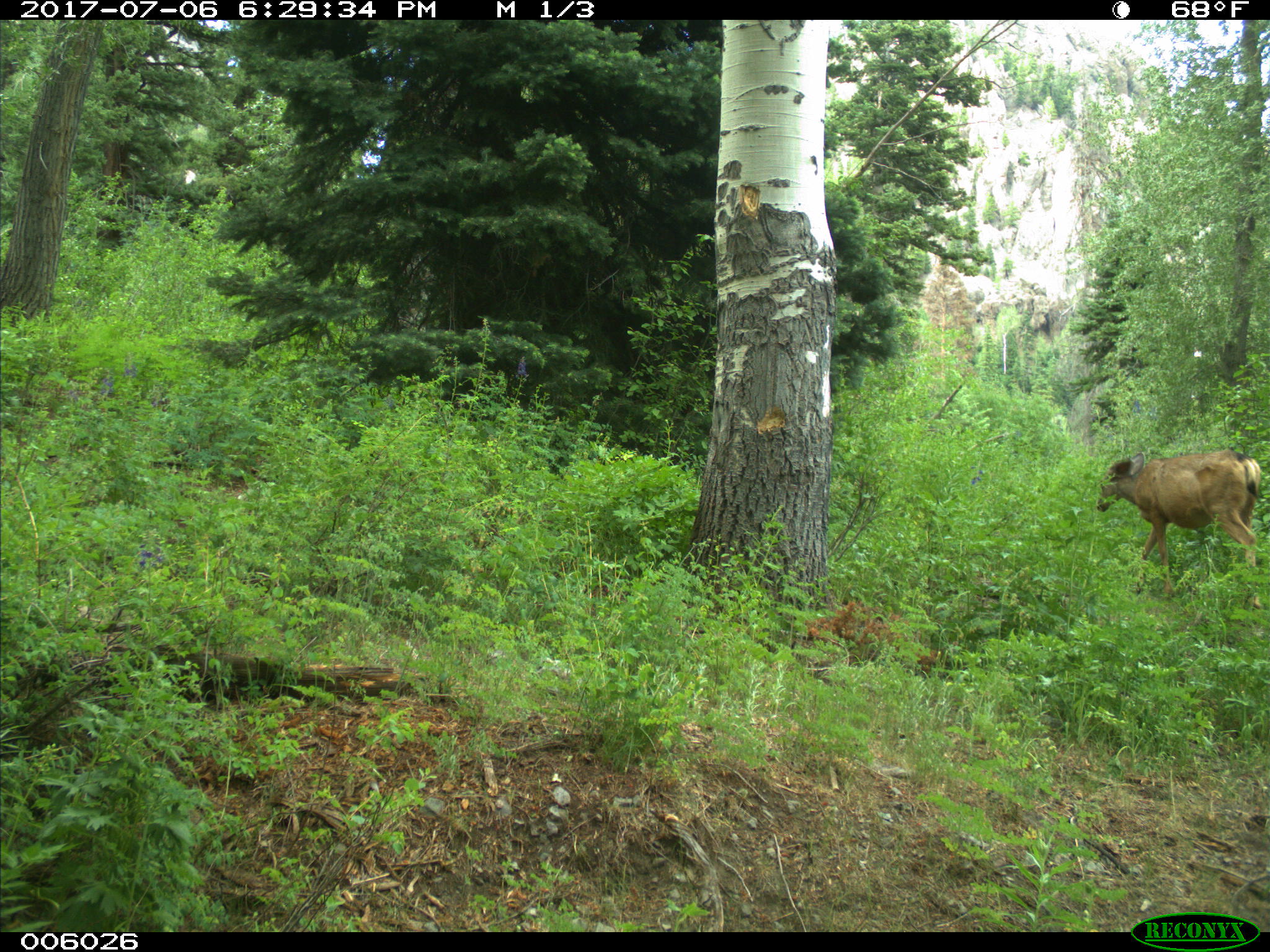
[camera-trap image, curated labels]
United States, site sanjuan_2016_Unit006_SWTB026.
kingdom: Animalia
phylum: Chordata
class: Mammalia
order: Artiodactyla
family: Cervidae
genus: Odocoileus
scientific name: Odocoileus hemionus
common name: mule deer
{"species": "Odocoileus hemionus (mule deer)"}